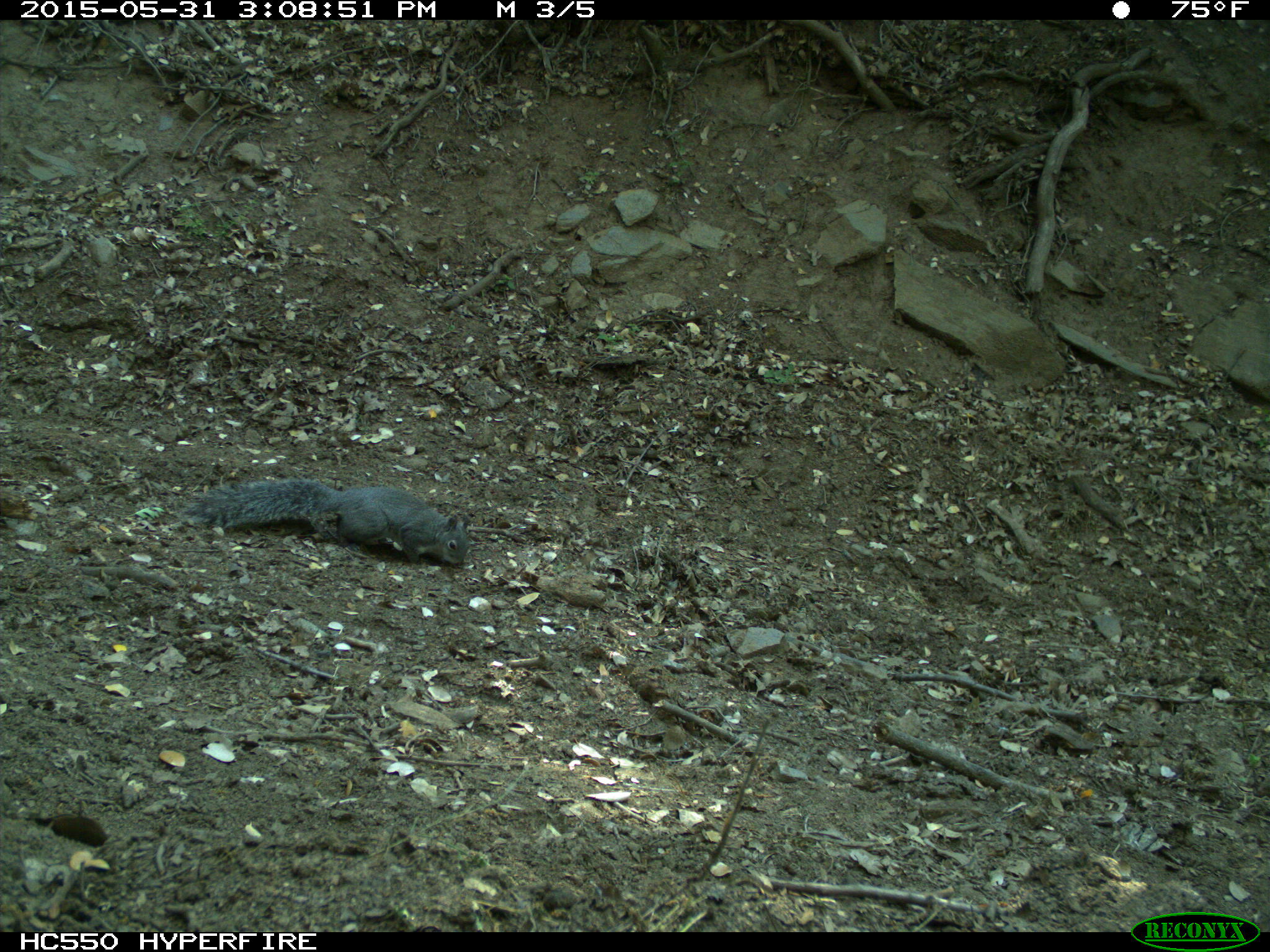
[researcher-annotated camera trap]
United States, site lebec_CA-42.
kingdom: Animalia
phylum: Chordata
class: Mammalia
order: Rodentia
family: Sciuridae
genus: Sciurus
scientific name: Sciurus carolinensis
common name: eastern gray squirrel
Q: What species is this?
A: Sciurus carolinensis (eastern gray squirrel).